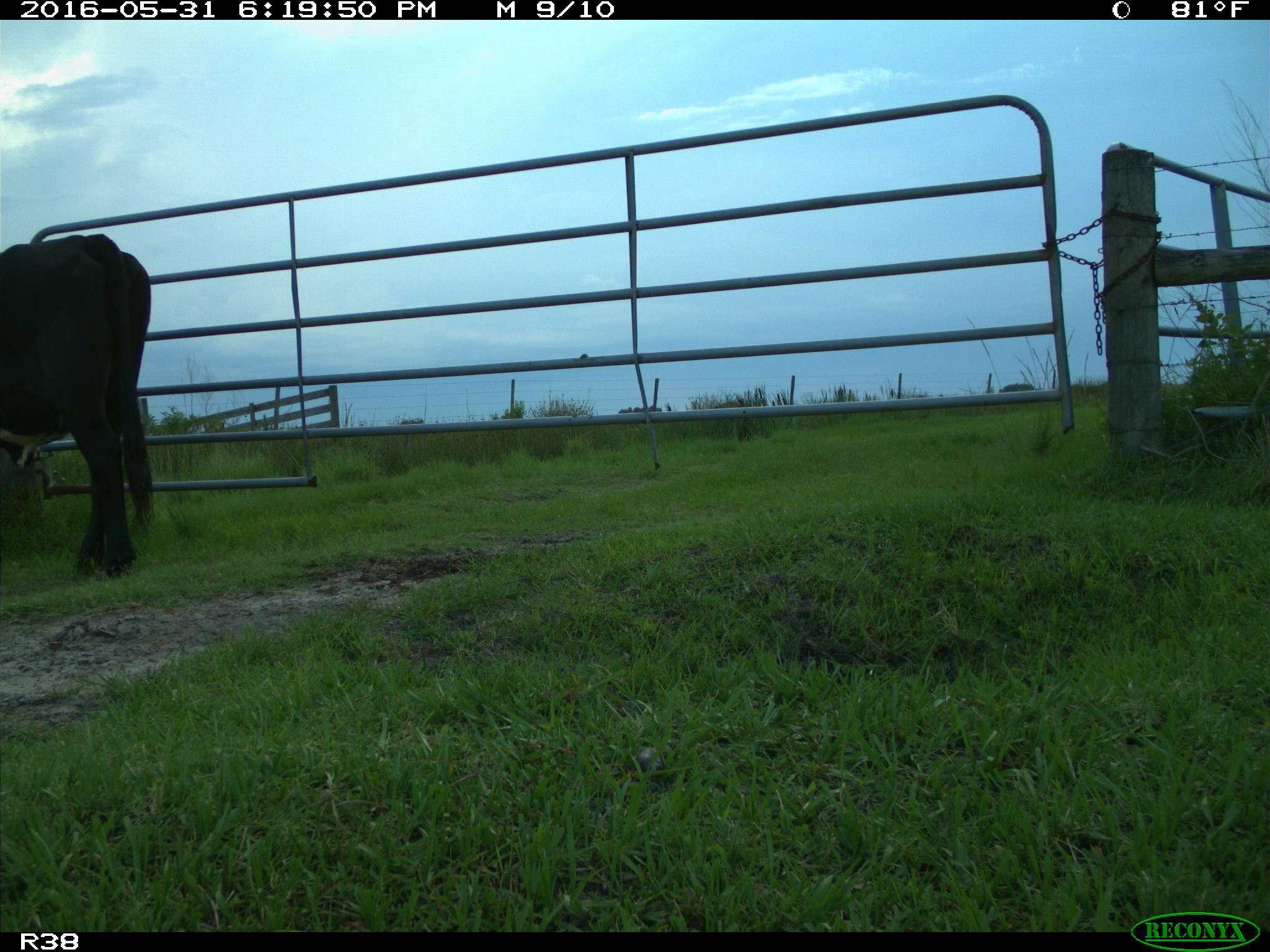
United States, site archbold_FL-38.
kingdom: Animalia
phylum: Chordata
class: Mammalia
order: Artiodactyla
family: Bovidae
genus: Bos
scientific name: Bos taurus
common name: domestic cow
Bos taurus (domestic cow).